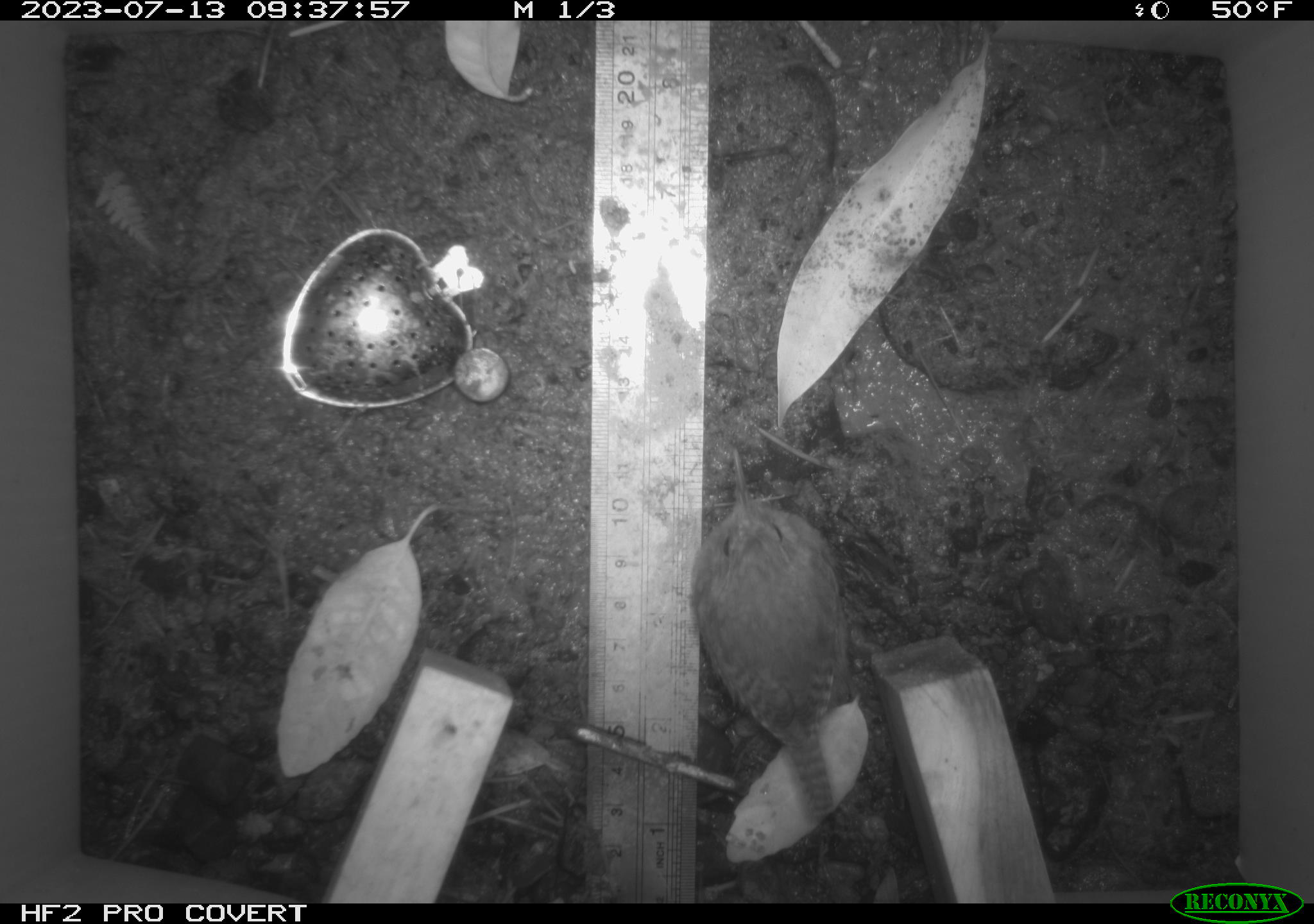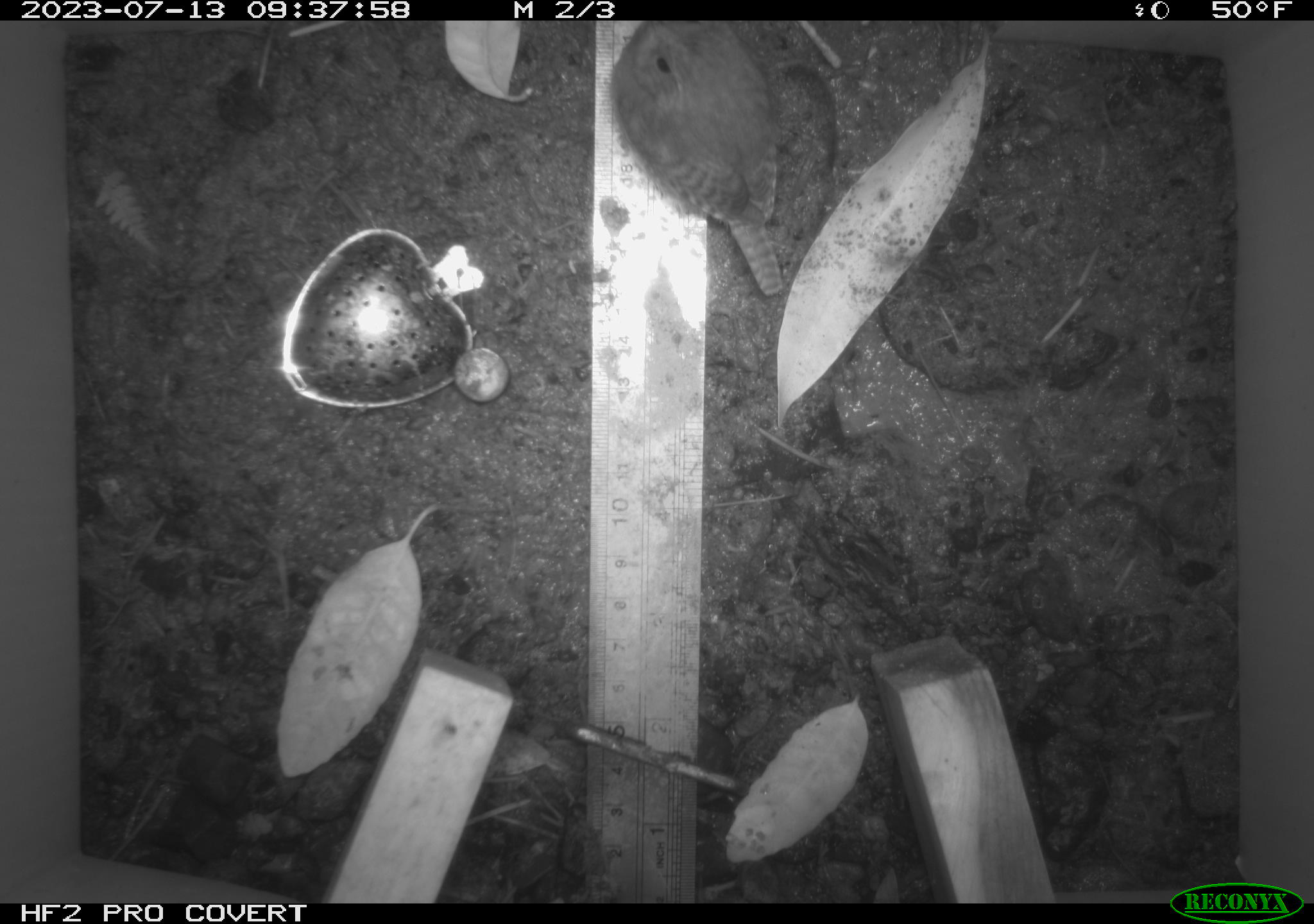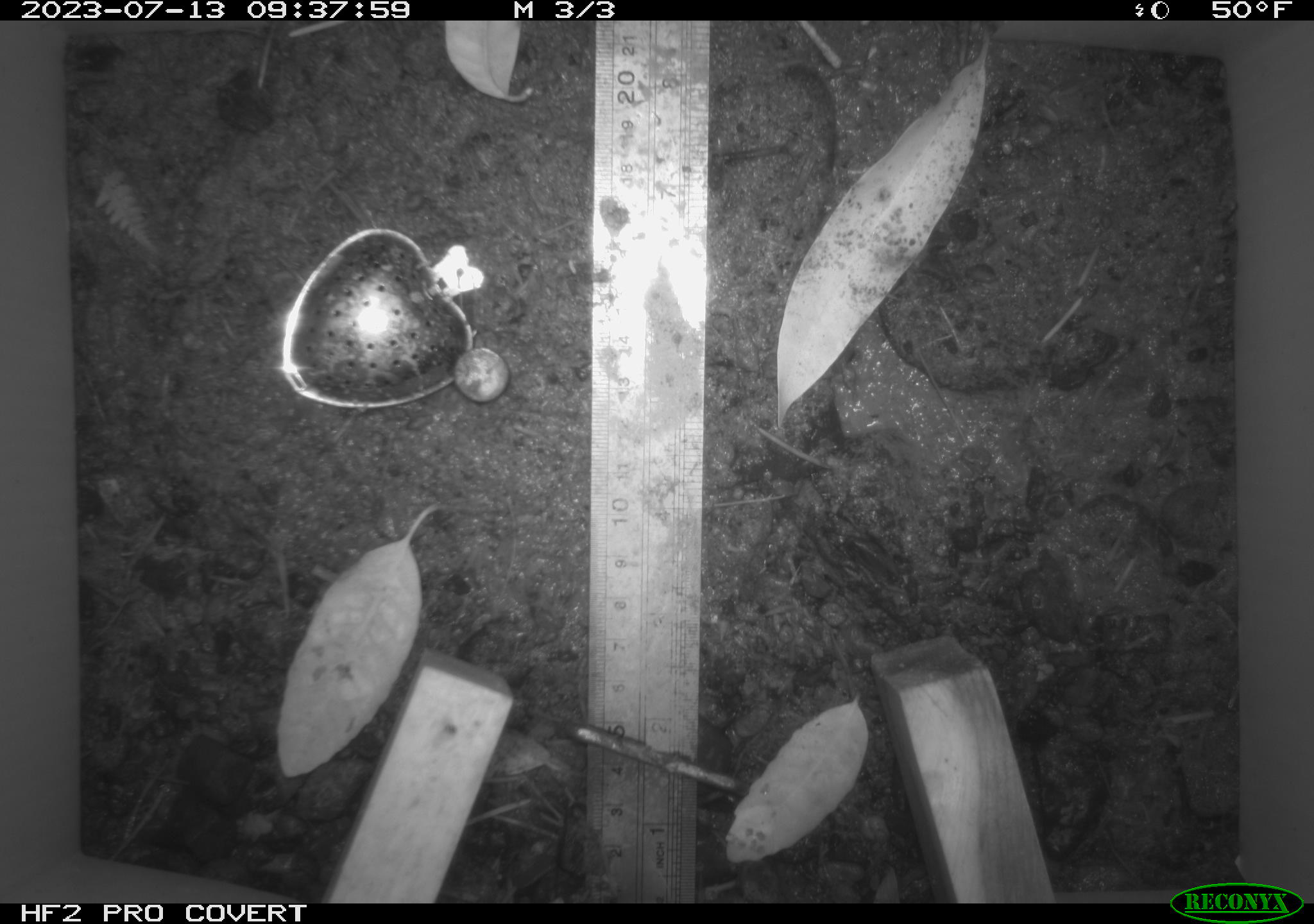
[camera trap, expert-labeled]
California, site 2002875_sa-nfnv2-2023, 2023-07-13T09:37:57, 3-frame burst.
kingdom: Animalia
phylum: Chordata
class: Aves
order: Passeriformes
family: Troglodytidae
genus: Troglodytes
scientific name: Troglodytes pacificus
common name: pacific wren